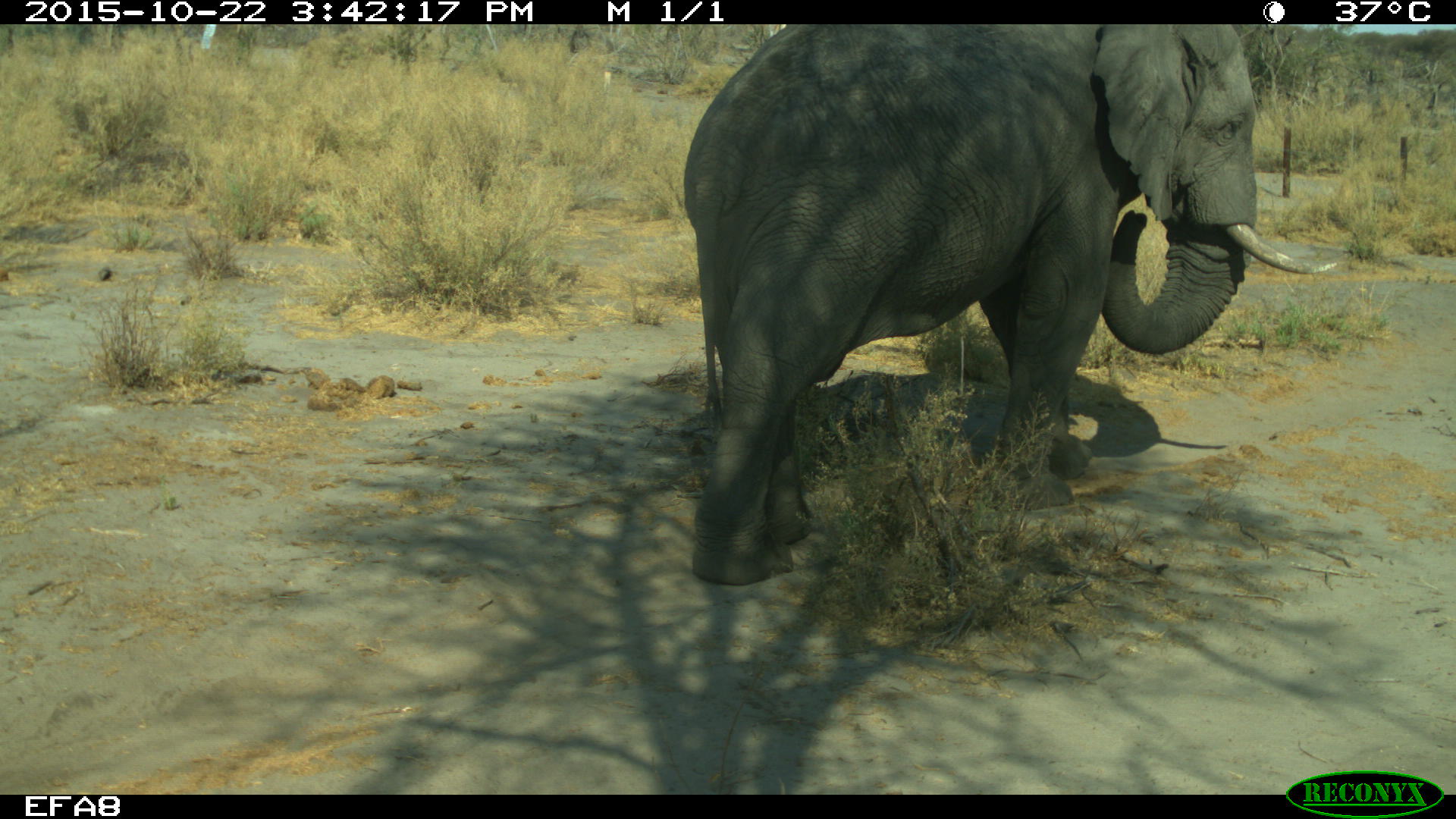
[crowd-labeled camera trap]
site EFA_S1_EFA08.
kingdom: Animalia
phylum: Chordata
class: Mammalia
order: Proboscidea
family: Elephantidae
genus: Loxodonta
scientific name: Loxodonta africana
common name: african bush elephant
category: elephant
Elephant (african bush elephant) (Loxodonta africana), count 1. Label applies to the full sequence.